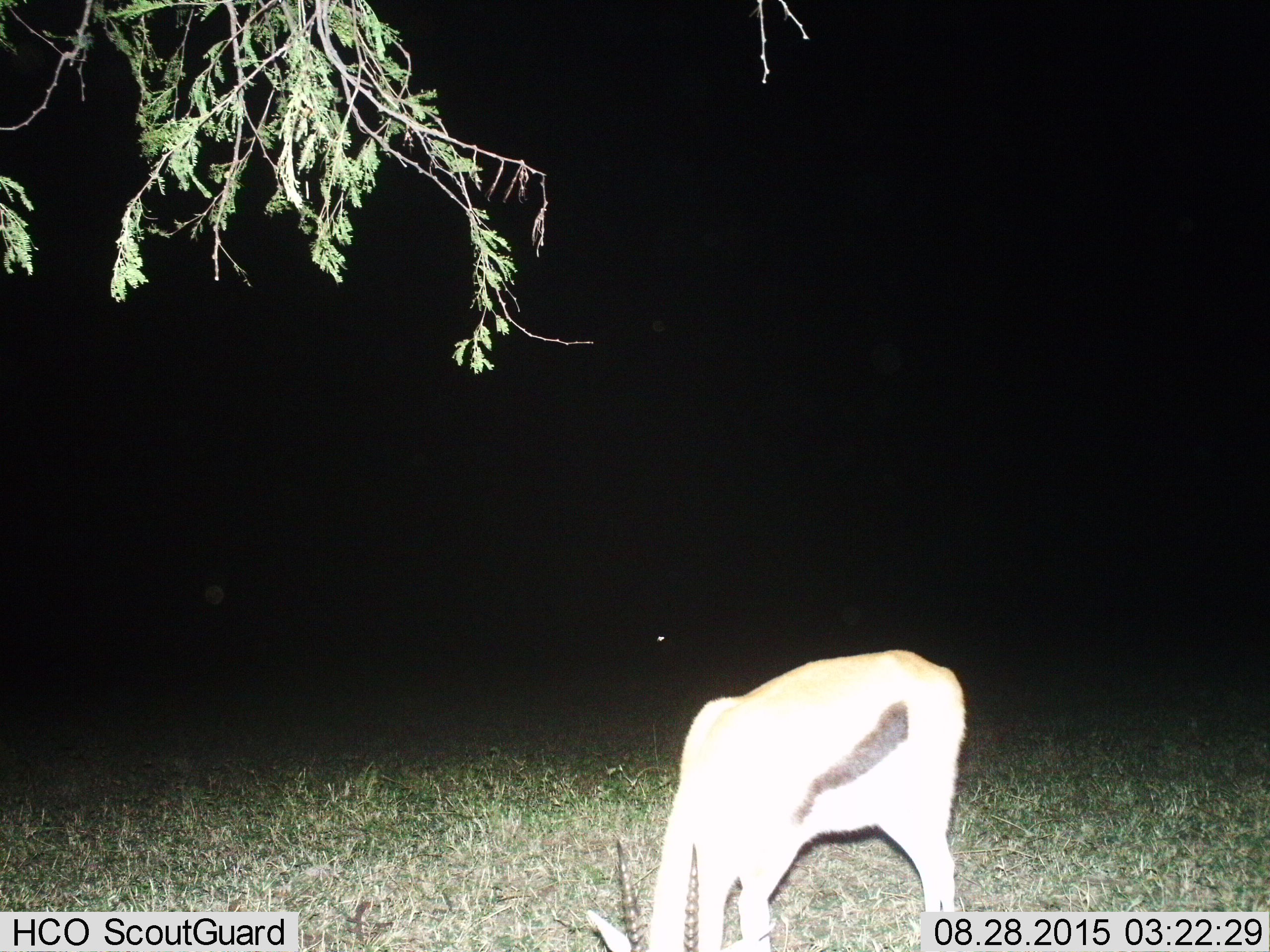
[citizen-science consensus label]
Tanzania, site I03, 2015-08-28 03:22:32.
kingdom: Animalia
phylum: Chordata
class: Mammalia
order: Artiodactyla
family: Bovidae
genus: Eudorcas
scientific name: Eudorcas thomsonii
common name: thomson's gazelle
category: gazellethomsons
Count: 1.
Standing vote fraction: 0%.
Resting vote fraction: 12%.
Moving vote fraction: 0%.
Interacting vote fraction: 0%.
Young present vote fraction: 0%.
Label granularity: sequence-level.